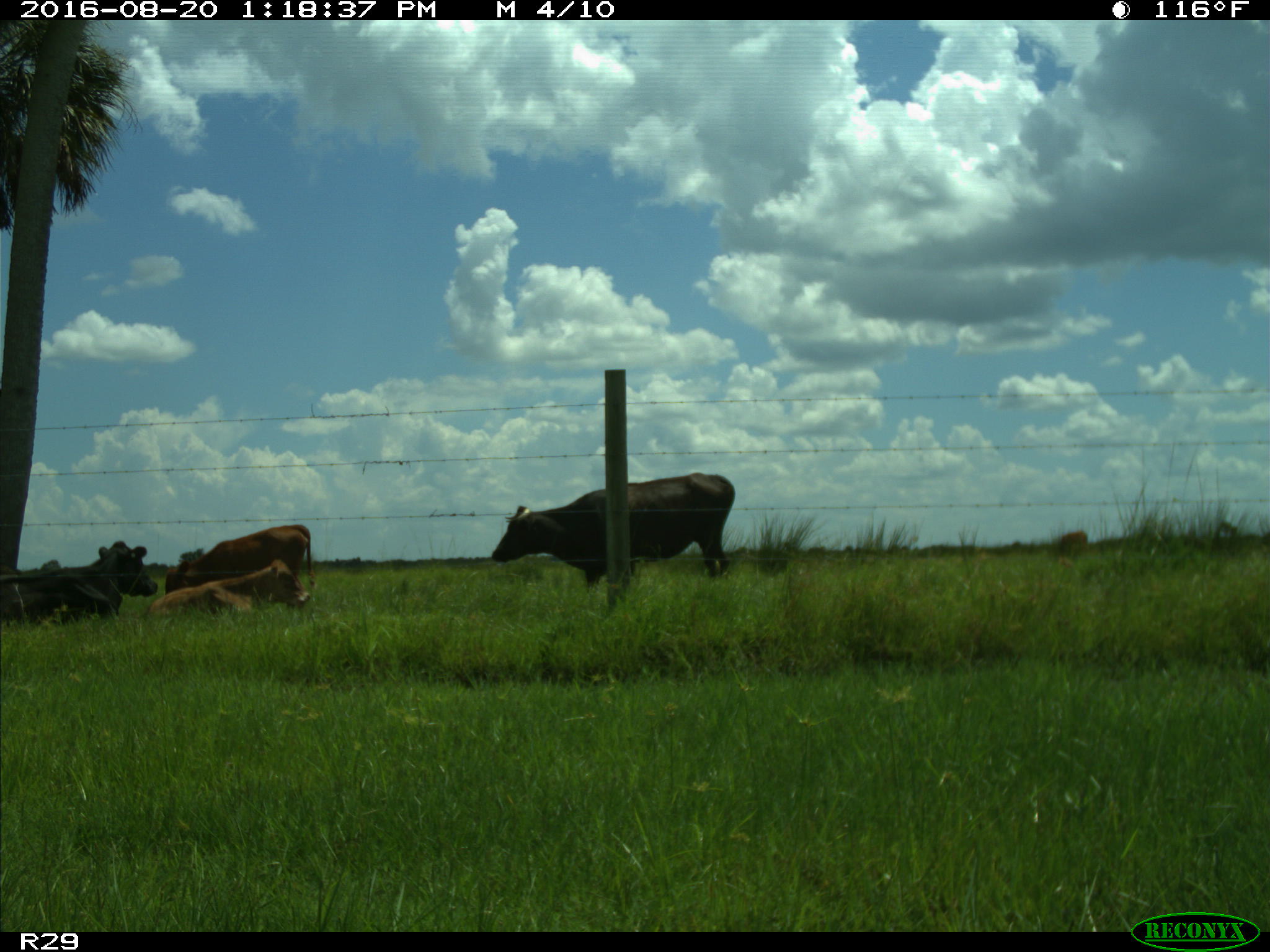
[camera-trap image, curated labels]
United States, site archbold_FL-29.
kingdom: Animalia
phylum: Chordata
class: Mammalia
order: Artiodactyla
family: Bovidae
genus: Bos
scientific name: Bos taurus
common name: domestic cow